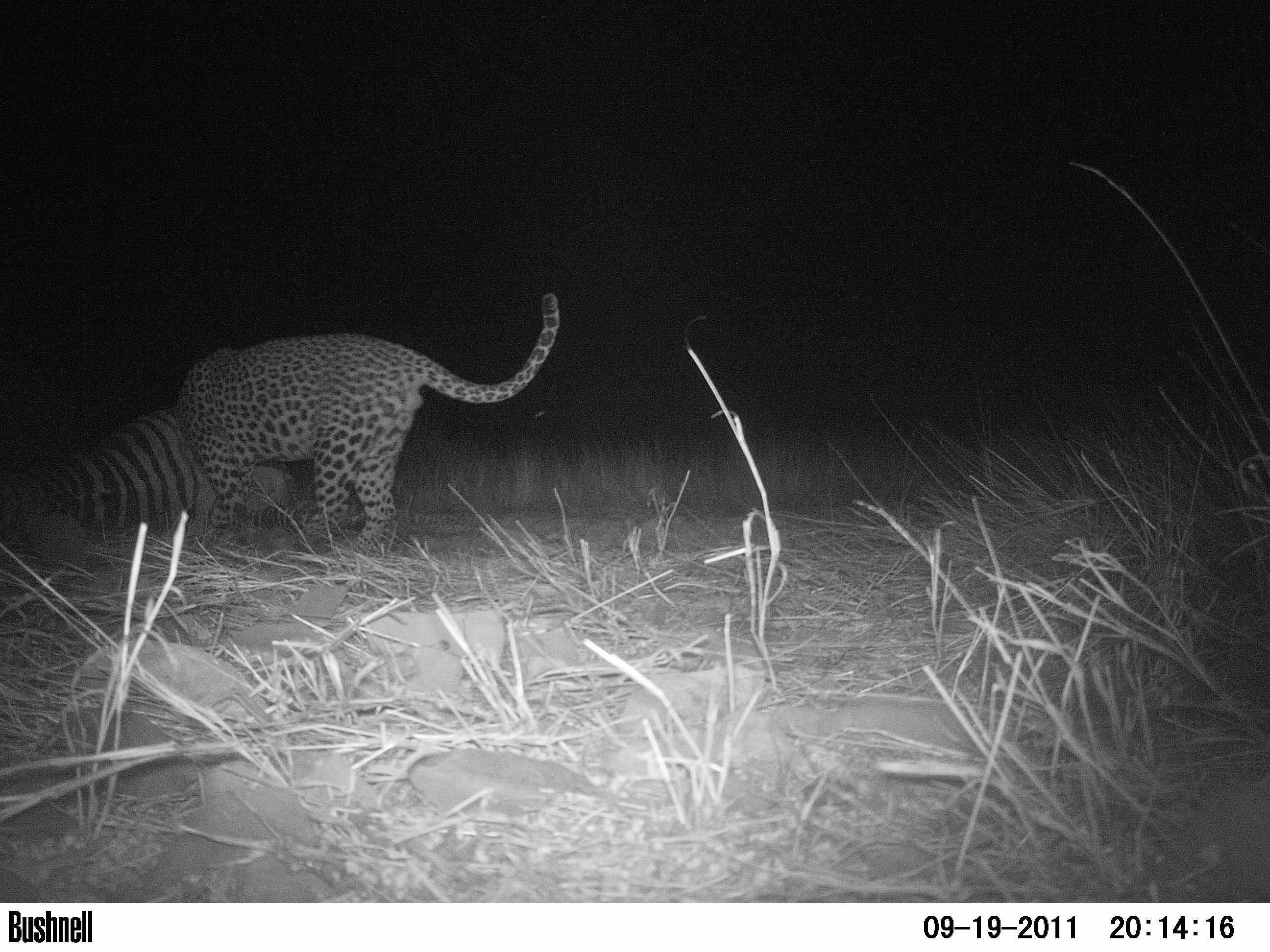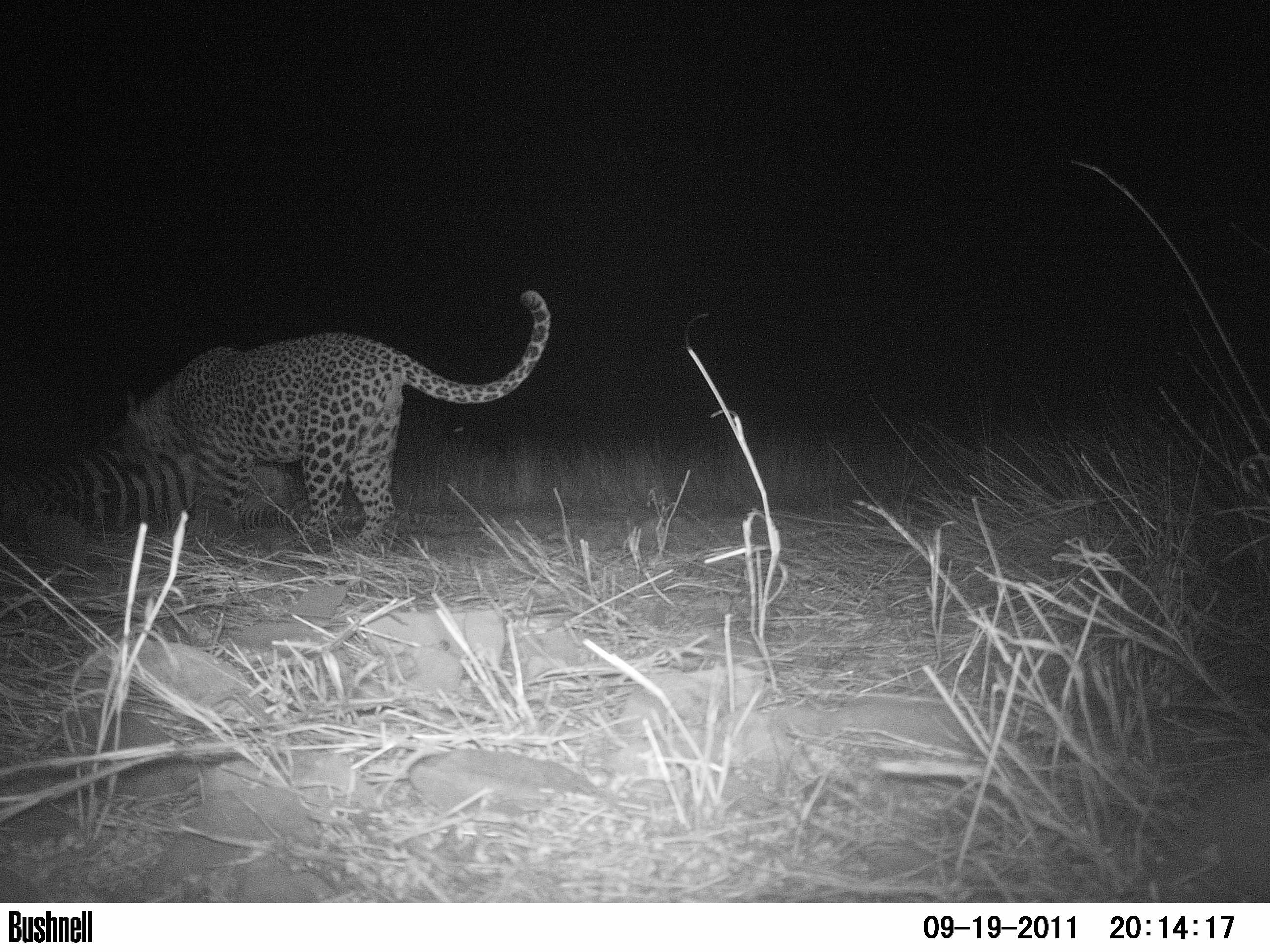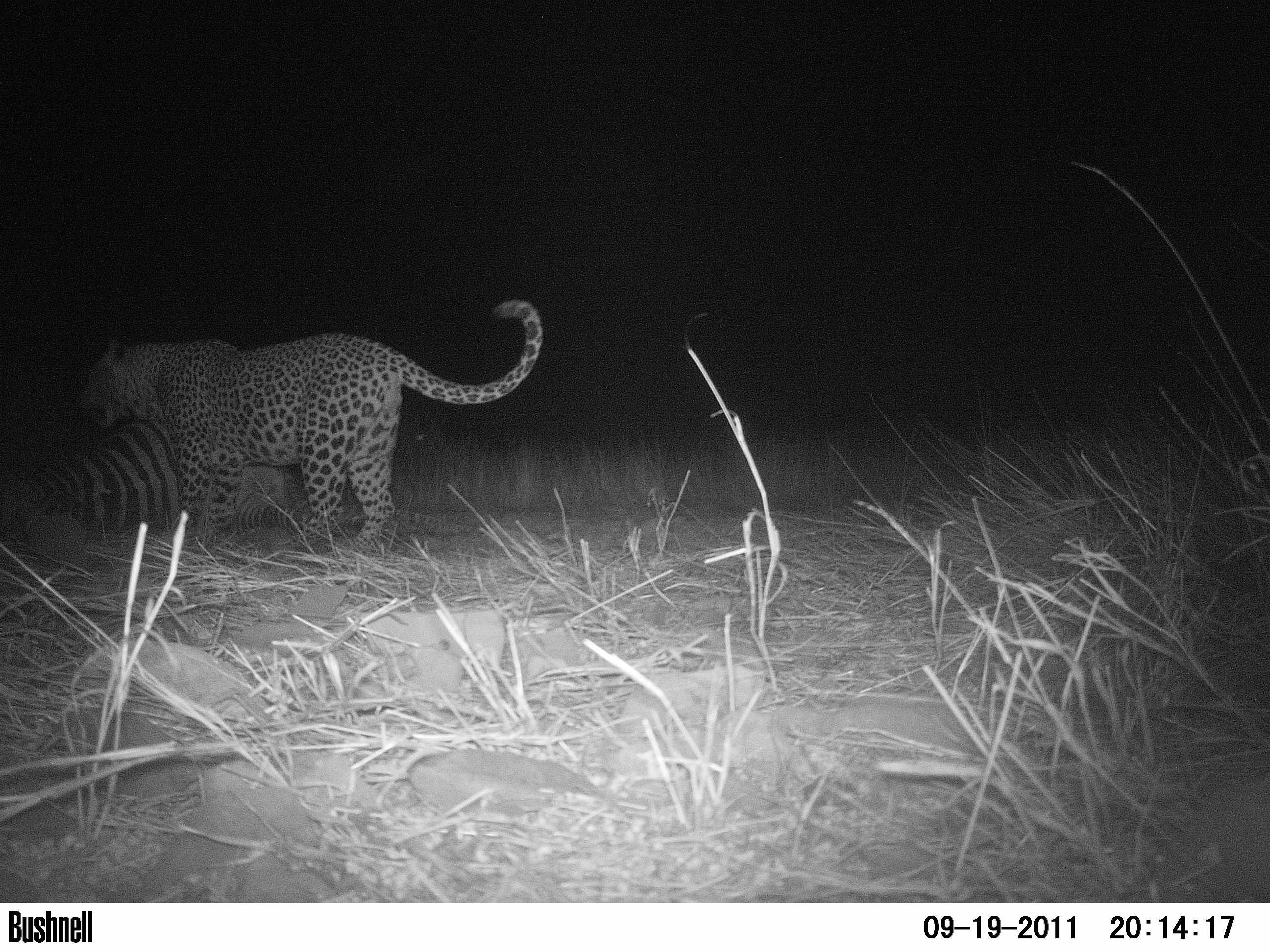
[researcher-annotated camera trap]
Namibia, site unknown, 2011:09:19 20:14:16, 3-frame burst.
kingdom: Animalia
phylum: Chordata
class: Mammalia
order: Carnivora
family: Felidae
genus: Panthera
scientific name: Panthera pardus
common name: leopard